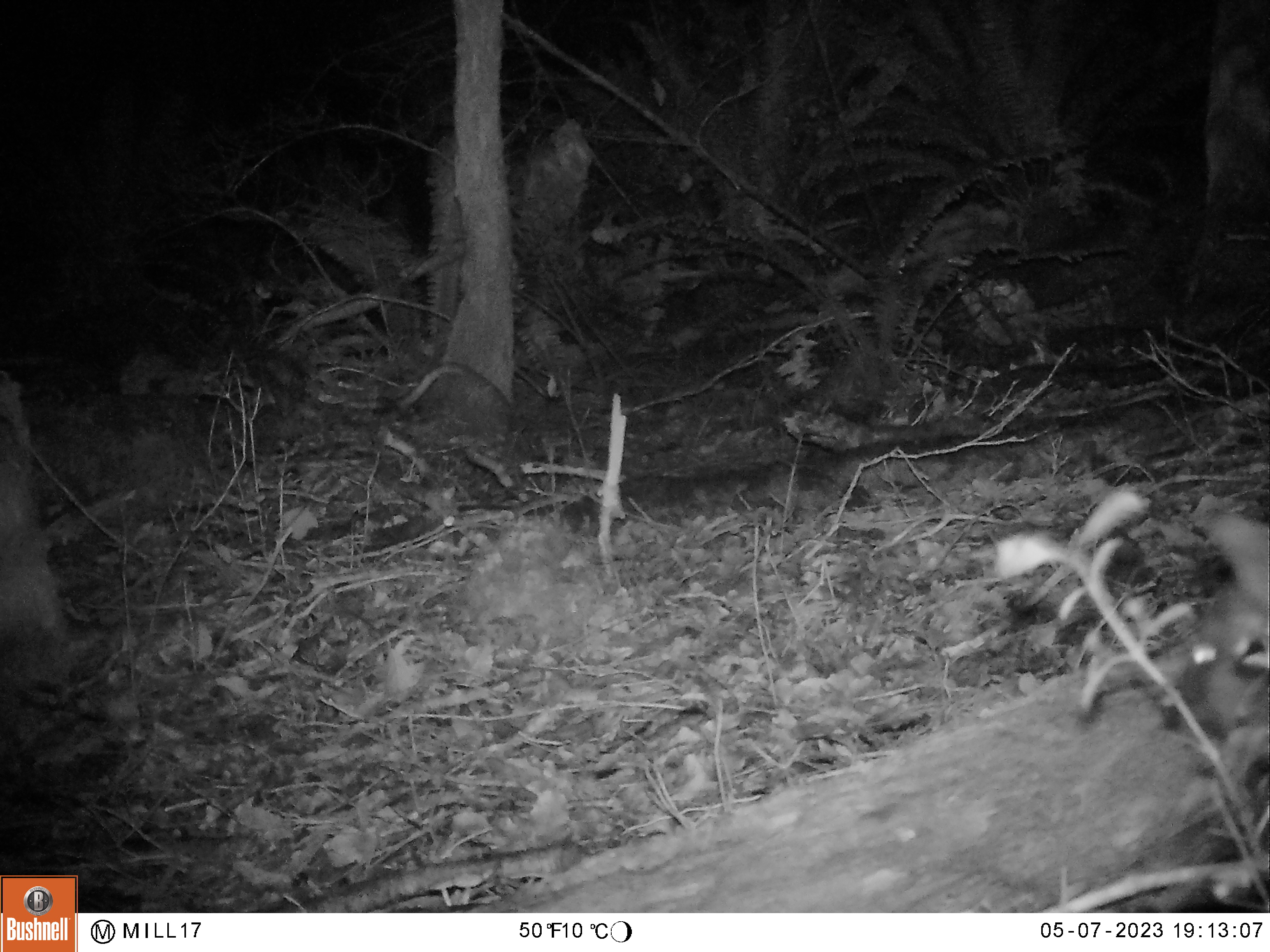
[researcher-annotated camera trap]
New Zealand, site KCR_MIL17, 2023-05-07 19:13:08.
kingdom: Animalia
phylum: Chordata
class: Mammalia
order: Diprotodontia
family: Phalangeridae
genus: Trichosurus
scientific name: Trichosurus vulpecula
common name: common brushtail possum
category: possum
Possum (common brushtail possum) (Trichosurus vulpecula).